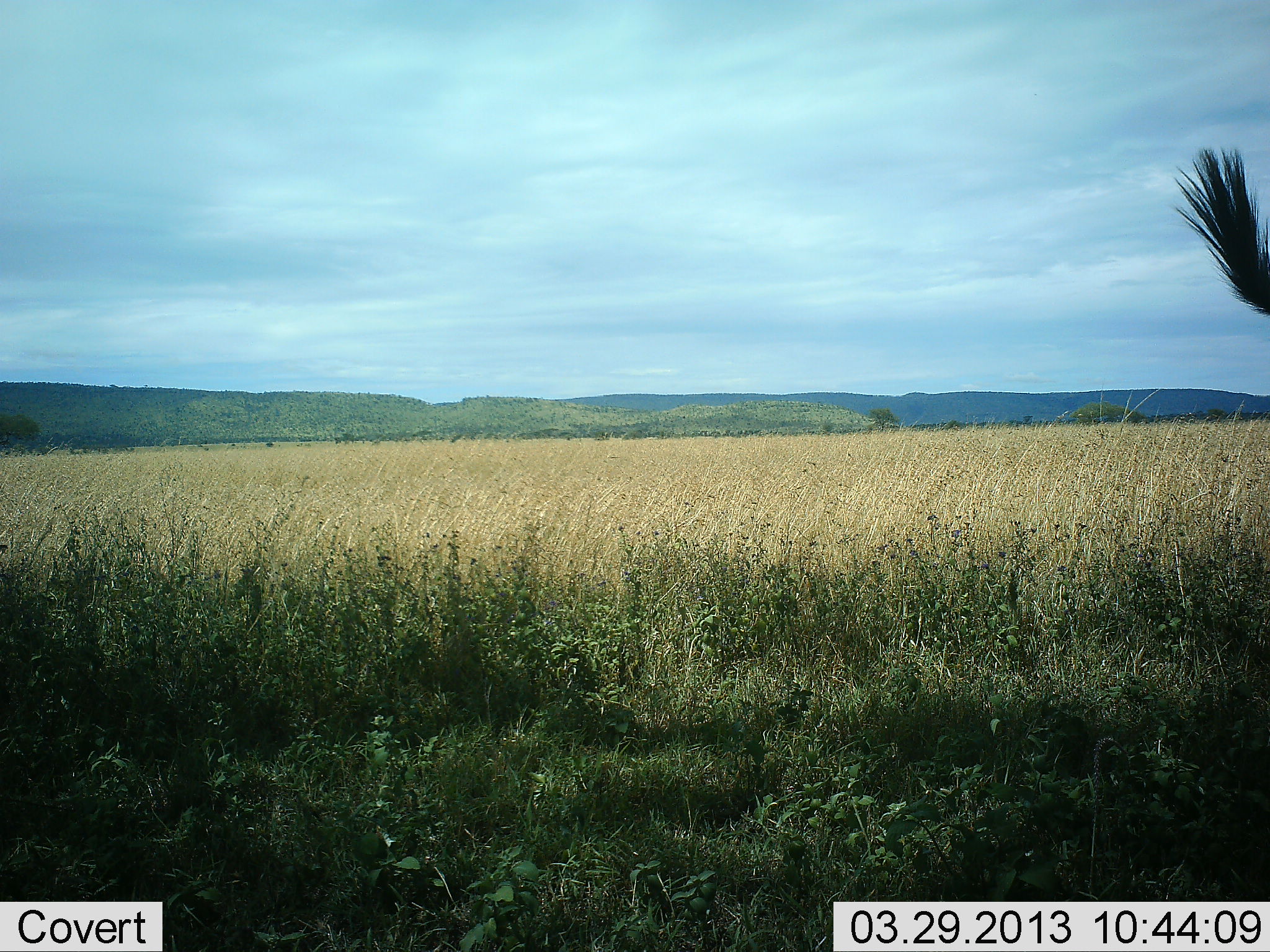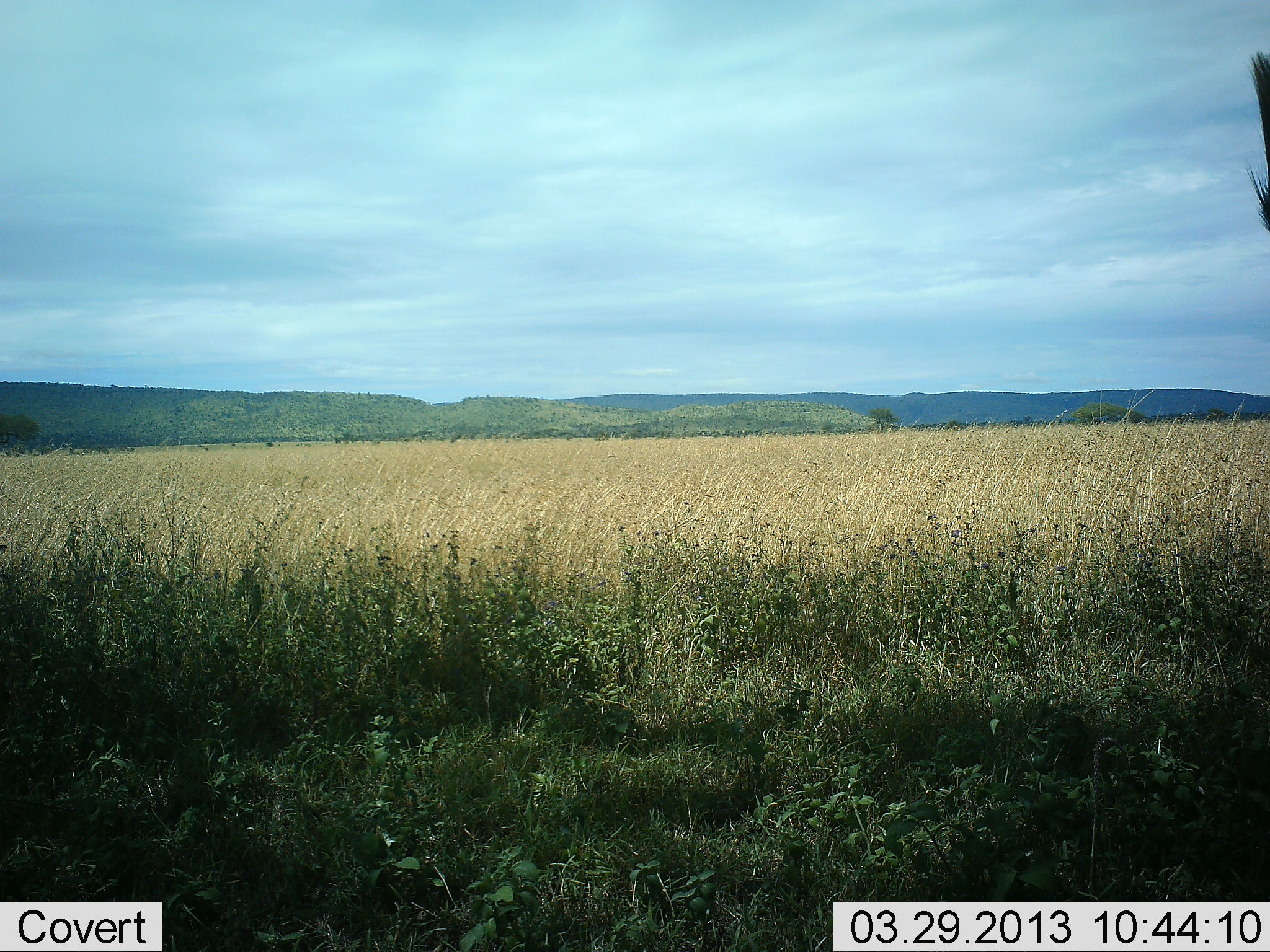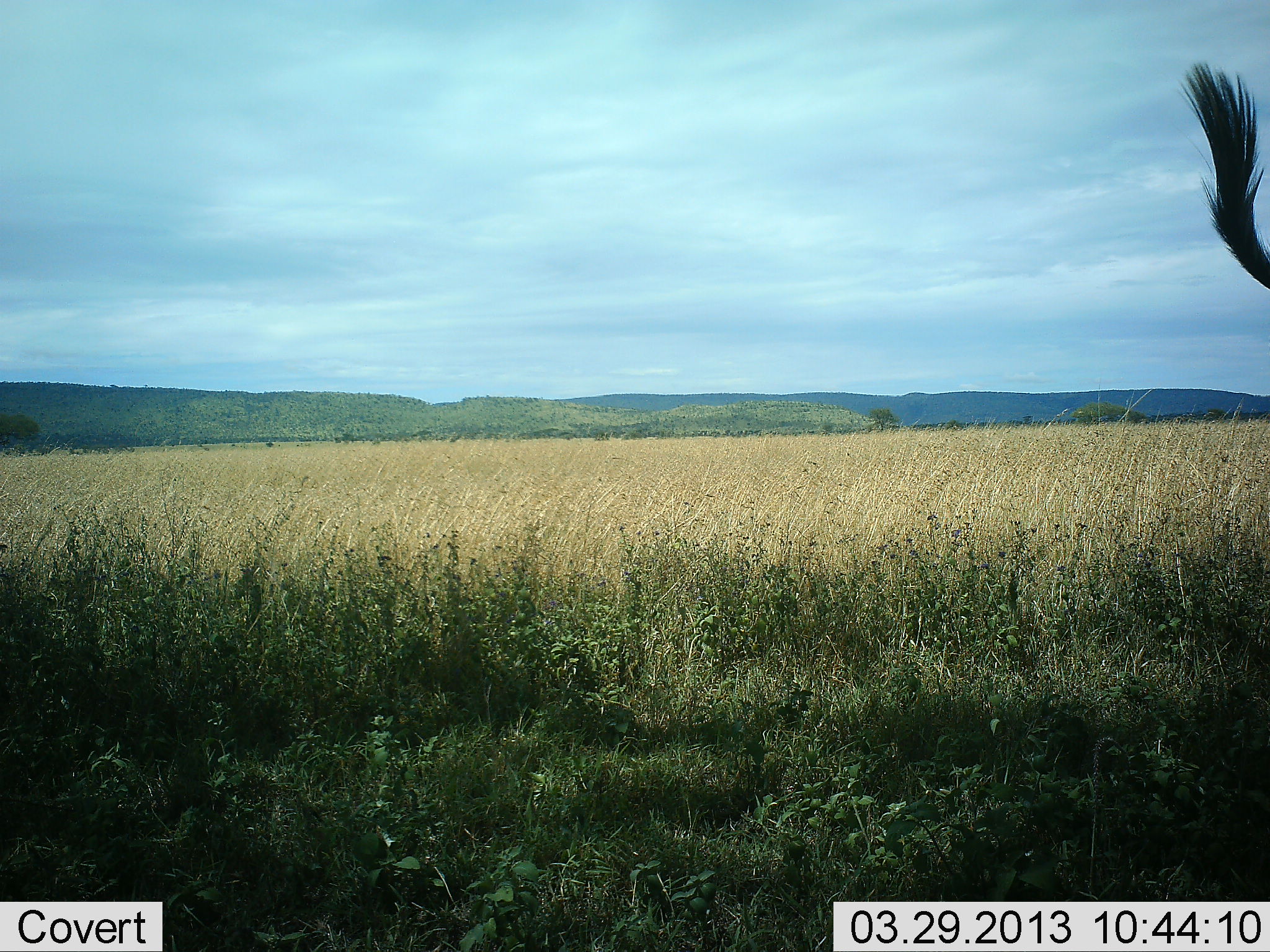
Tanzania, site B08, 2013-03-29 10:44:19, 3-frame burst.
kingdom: Animalia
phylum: Chordata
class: Mammalia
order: Artiodactyla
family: Bovidae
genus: Connochaetes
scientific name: Connochaetes taurinus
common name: blue wildebeest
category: wildebeest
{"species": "wildebeest (blue wildebeest) (Connochaetes taurinus)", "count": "1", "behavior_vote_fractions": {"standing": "100%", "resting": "17%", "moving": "0%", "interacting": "0%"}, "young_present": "0%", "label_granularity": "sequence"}